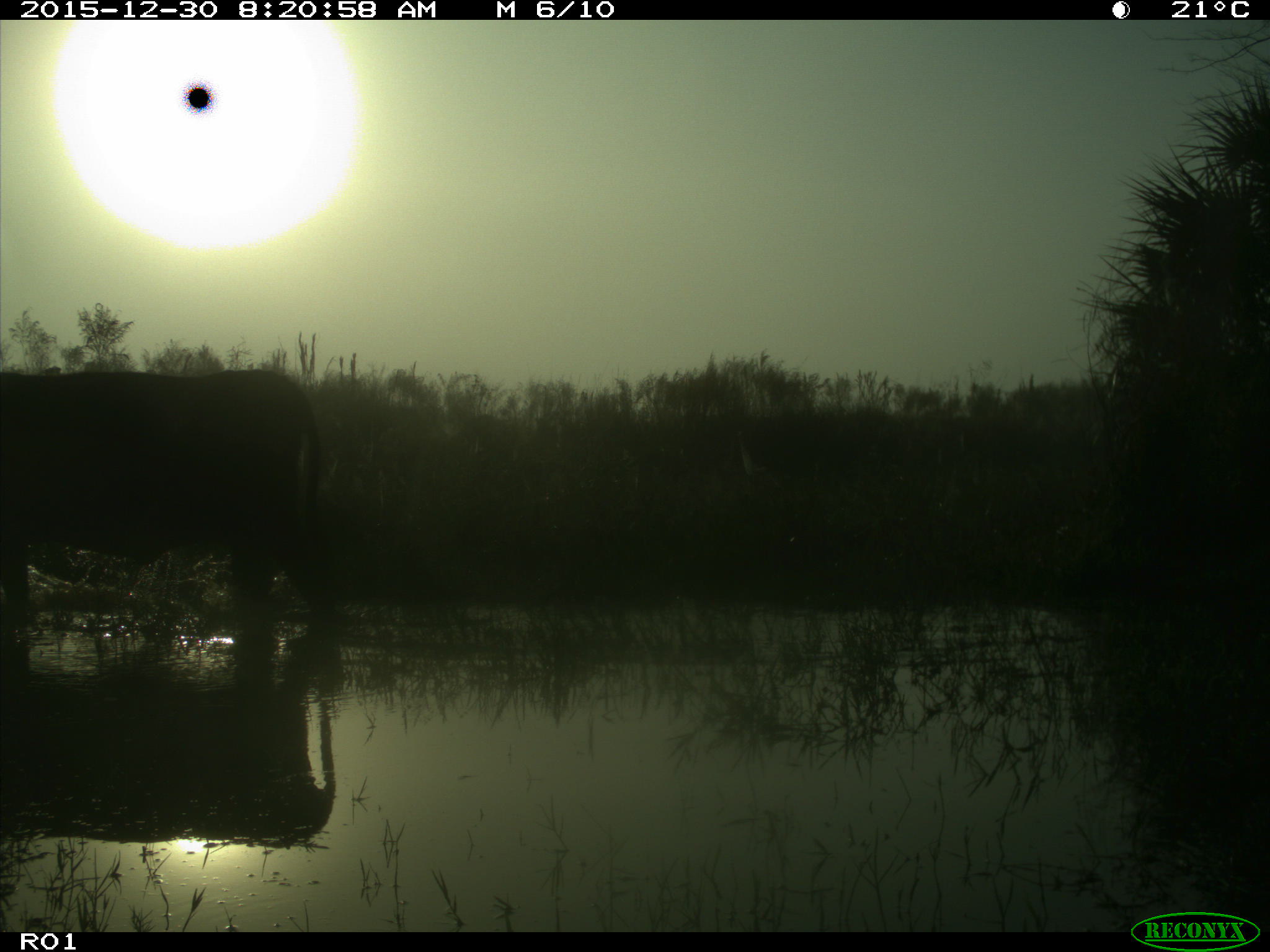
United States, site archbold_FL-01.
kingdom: Animalia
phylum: Chordata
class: Mammalia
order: Artiodactyla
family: Bovidae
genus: Bos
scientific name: Bos taurus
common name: domestic cow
Bos taurus (domestic cow).